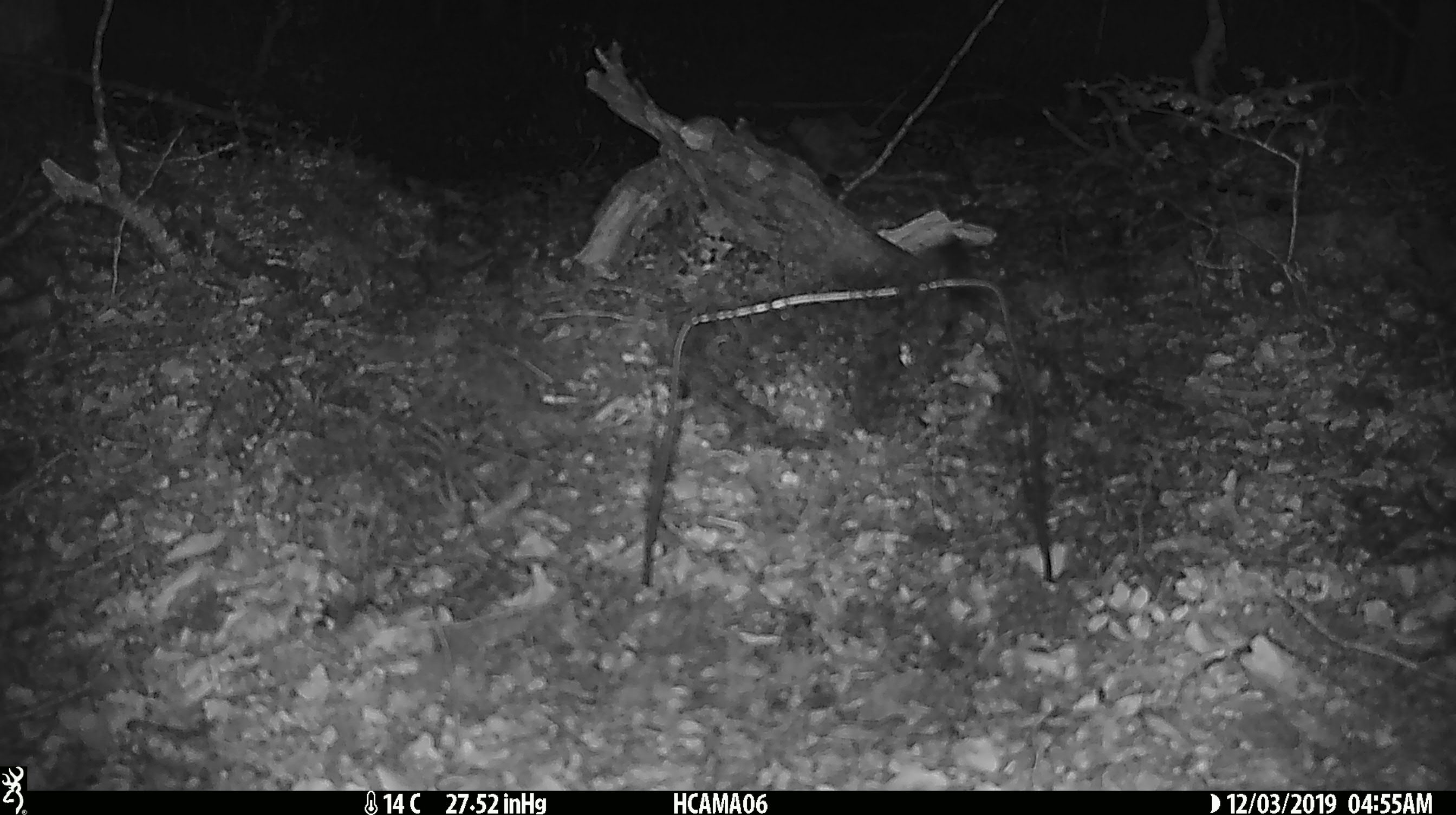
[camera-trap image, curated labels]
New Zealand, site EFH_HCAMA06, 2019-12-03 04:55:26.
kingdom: Animalia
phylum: Chordata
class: Mammalia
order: Rodentia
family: Muridae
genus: Mus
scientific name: Mus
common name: mouse